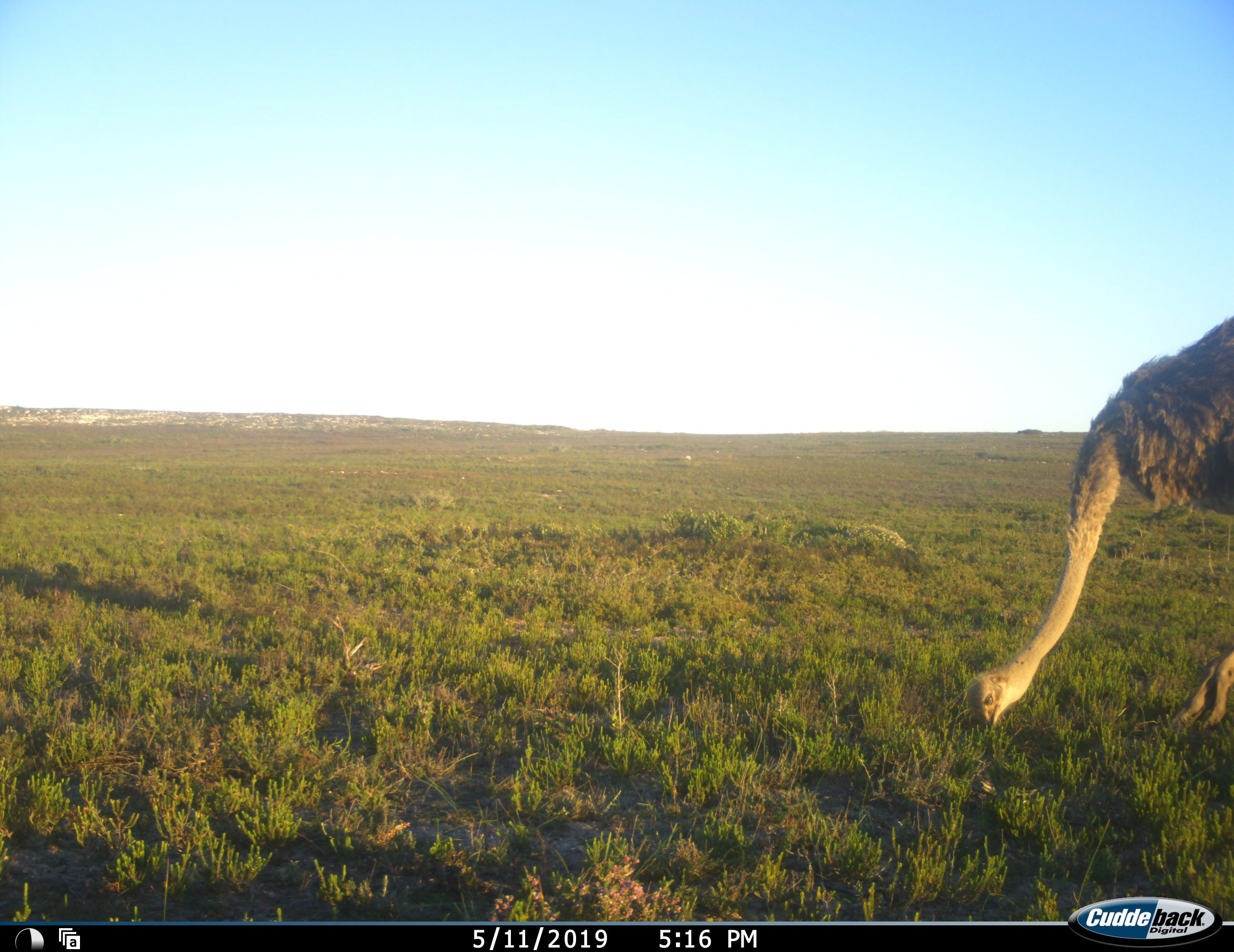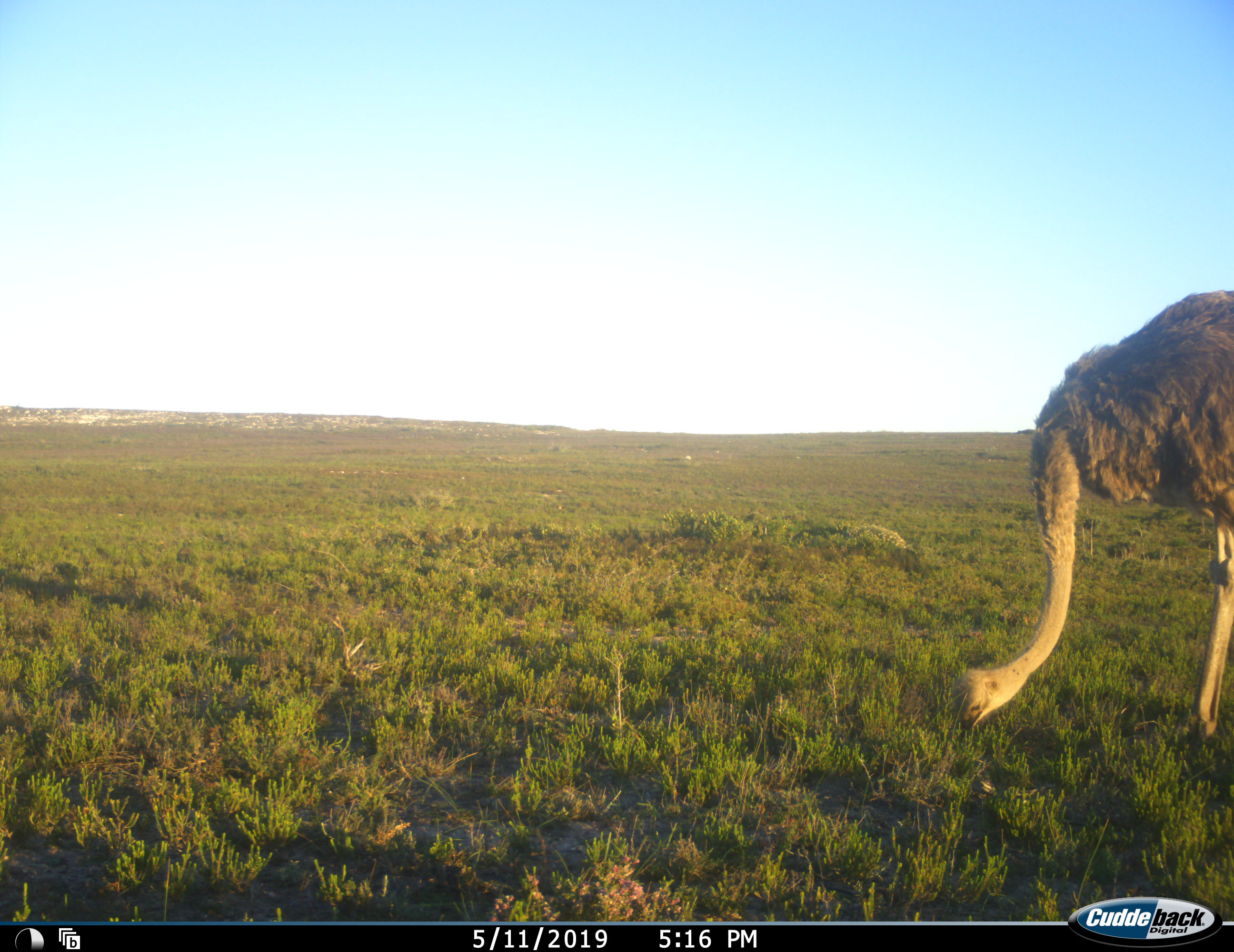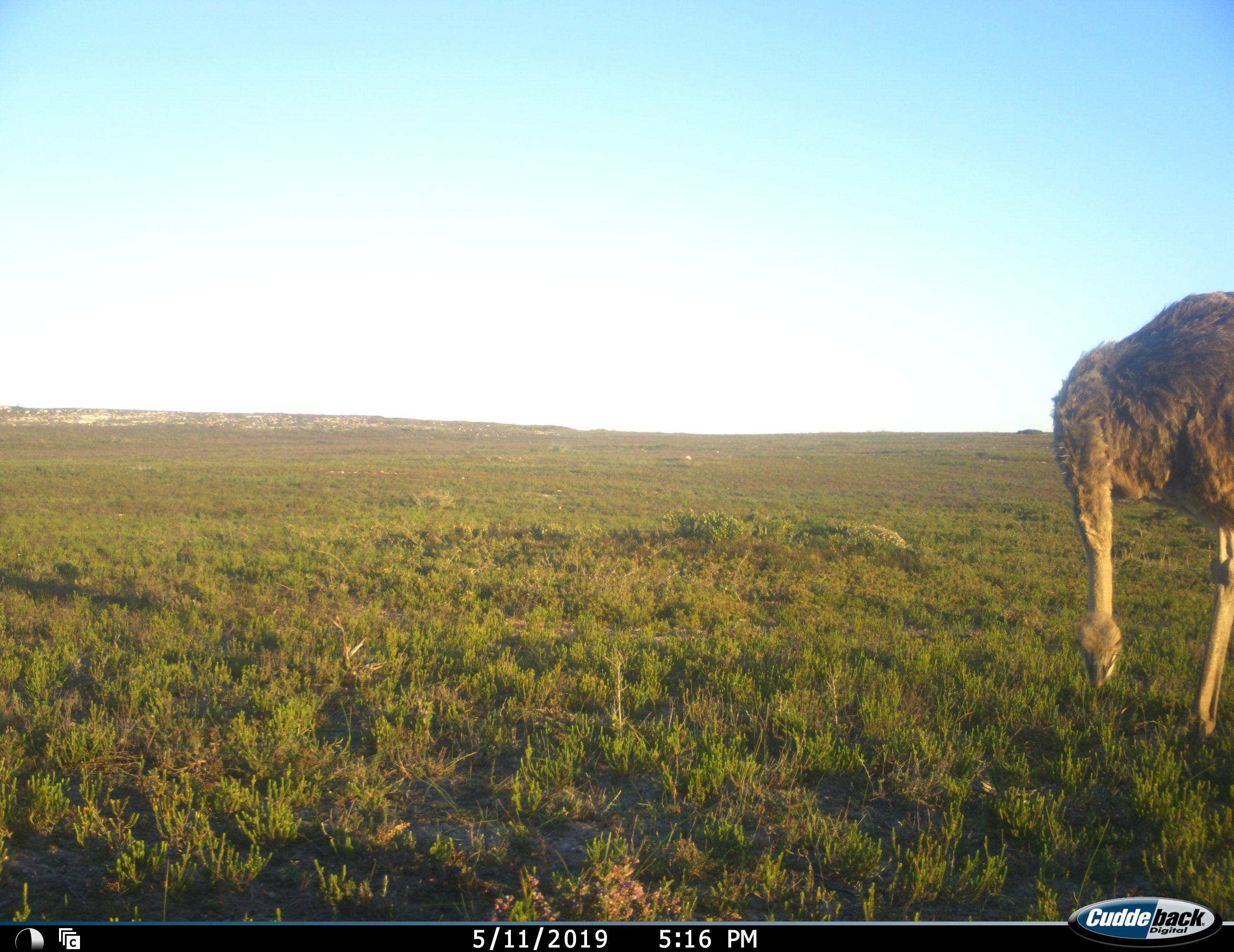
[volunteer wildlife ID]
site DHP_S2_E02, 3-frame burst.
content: unidentified animal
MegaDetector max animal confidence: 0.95